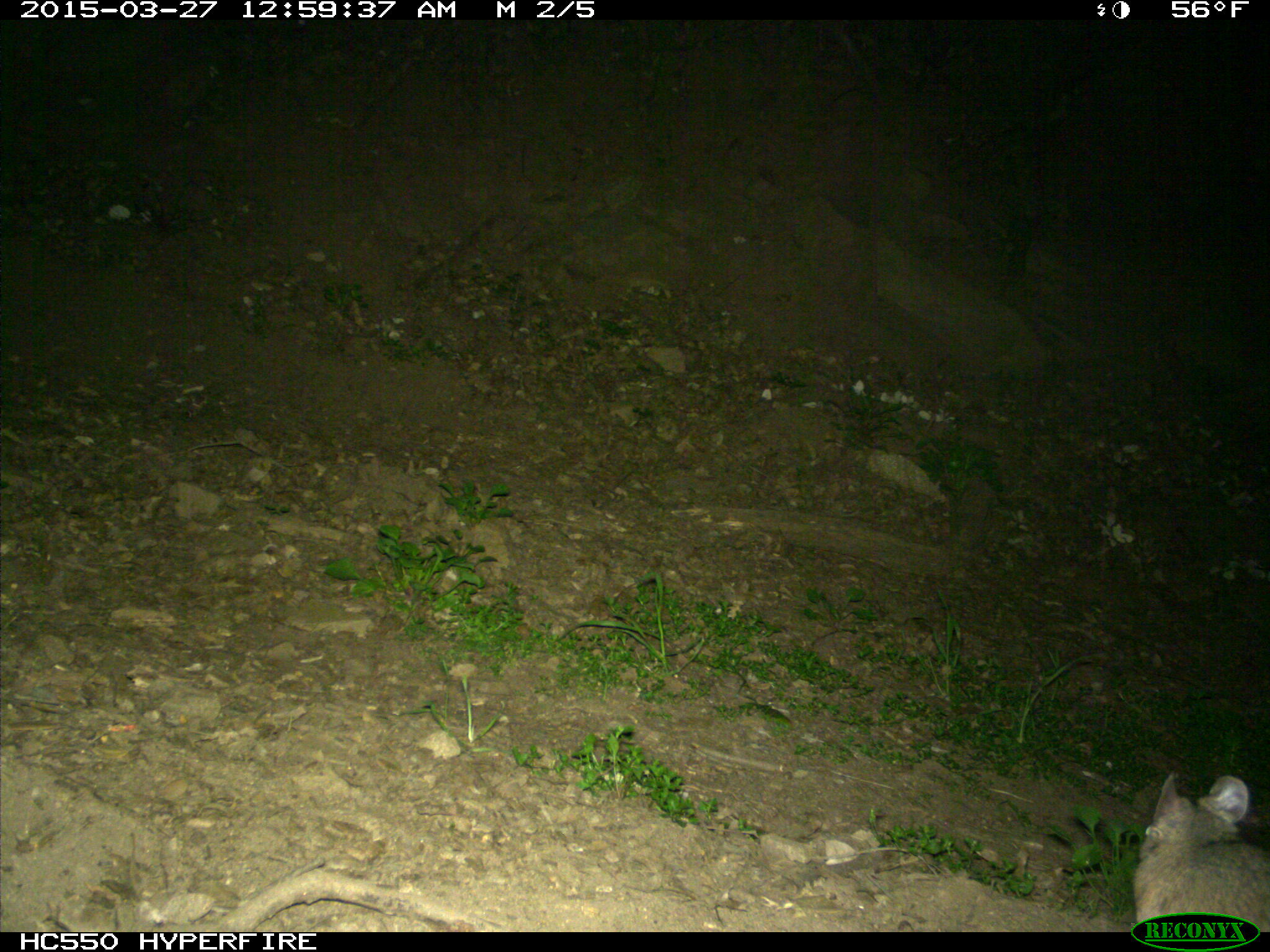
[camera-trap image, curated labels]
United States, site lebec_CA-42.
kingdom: Animalia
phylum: Chordata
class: Mammalia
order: Rodentia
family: Cricetidae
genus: Neotoma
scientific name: Neotoma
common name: pack rat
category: unidentified pack rat